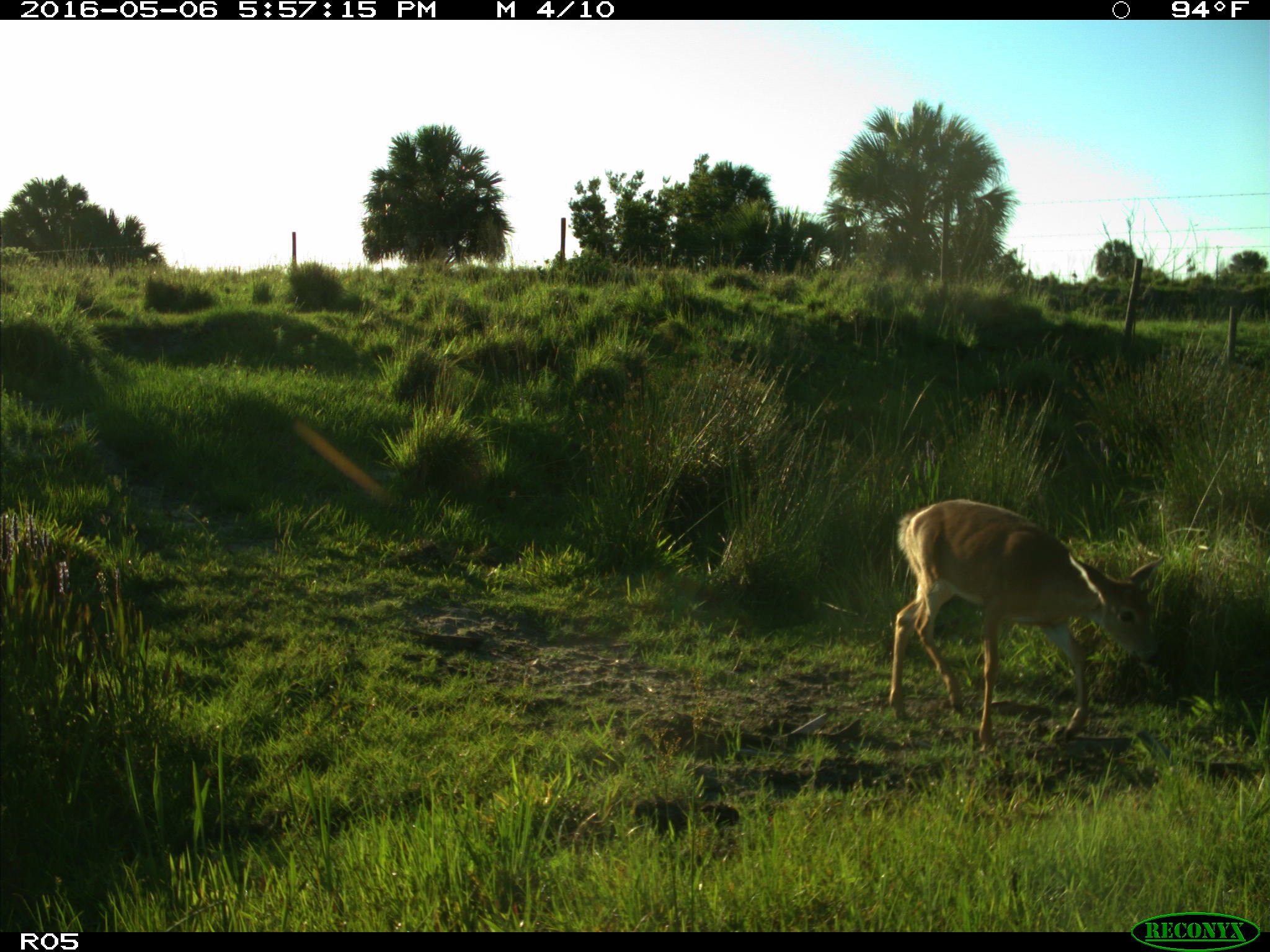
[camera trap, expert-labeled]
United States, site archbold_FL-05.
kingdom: Animalia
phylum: Chordata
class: Mammalia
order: Artiodactyla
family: Cervidae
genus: Odocoileus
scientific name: Odocoileus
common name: deer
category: unidentified deer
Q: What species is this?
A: Unidentified deer (deer) (Odocoileus).